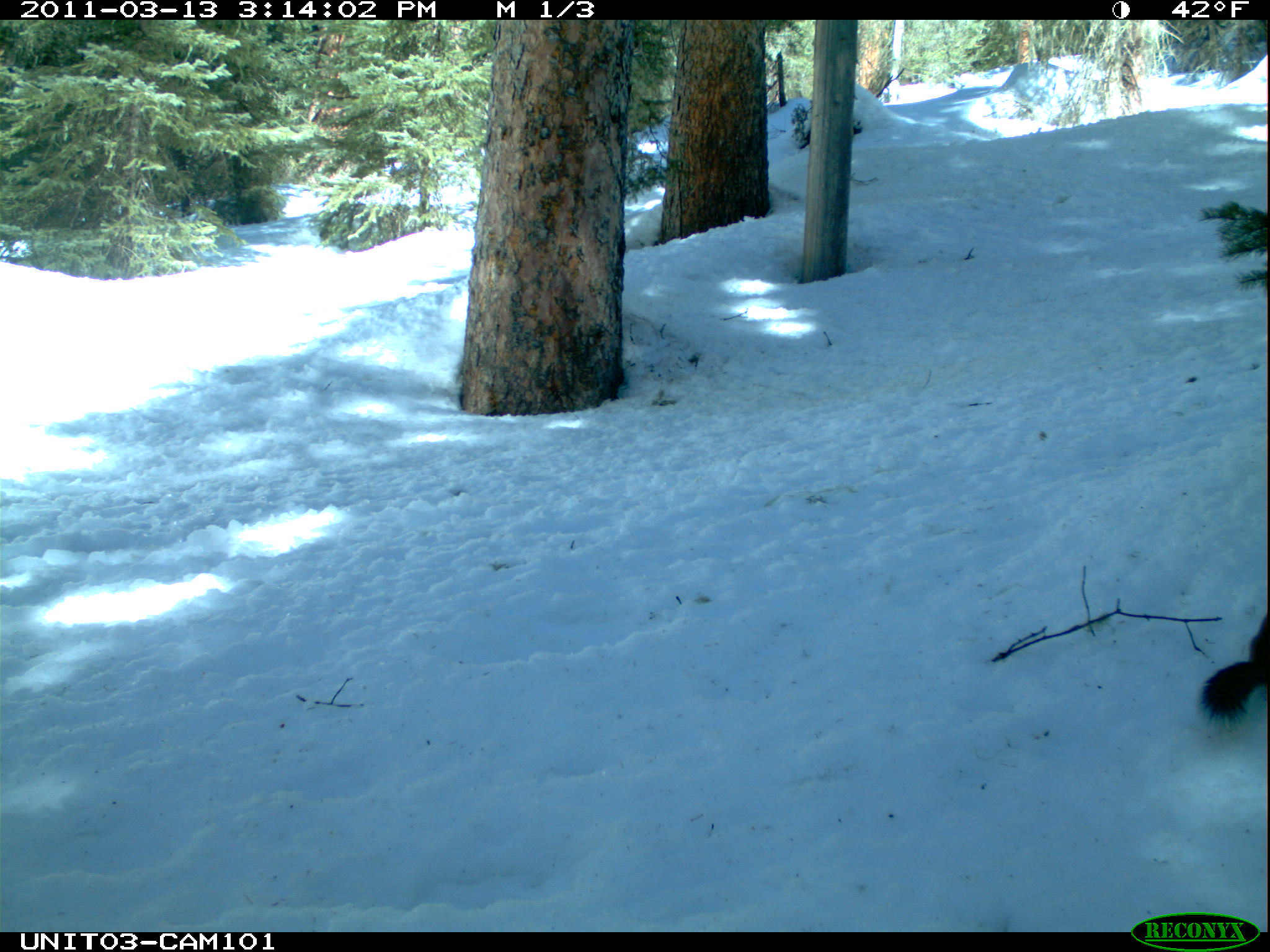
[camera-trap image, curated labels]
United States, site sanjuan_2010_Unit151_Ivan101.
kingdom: Animalia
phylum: Chordata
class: Mammalia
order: Rodentia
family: Sciuridae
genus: Tamiasciurus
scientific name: Tamiasciurus hudsonicus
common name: american red squirrel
Tamiasciurus hudsonicus (american red squirrel).